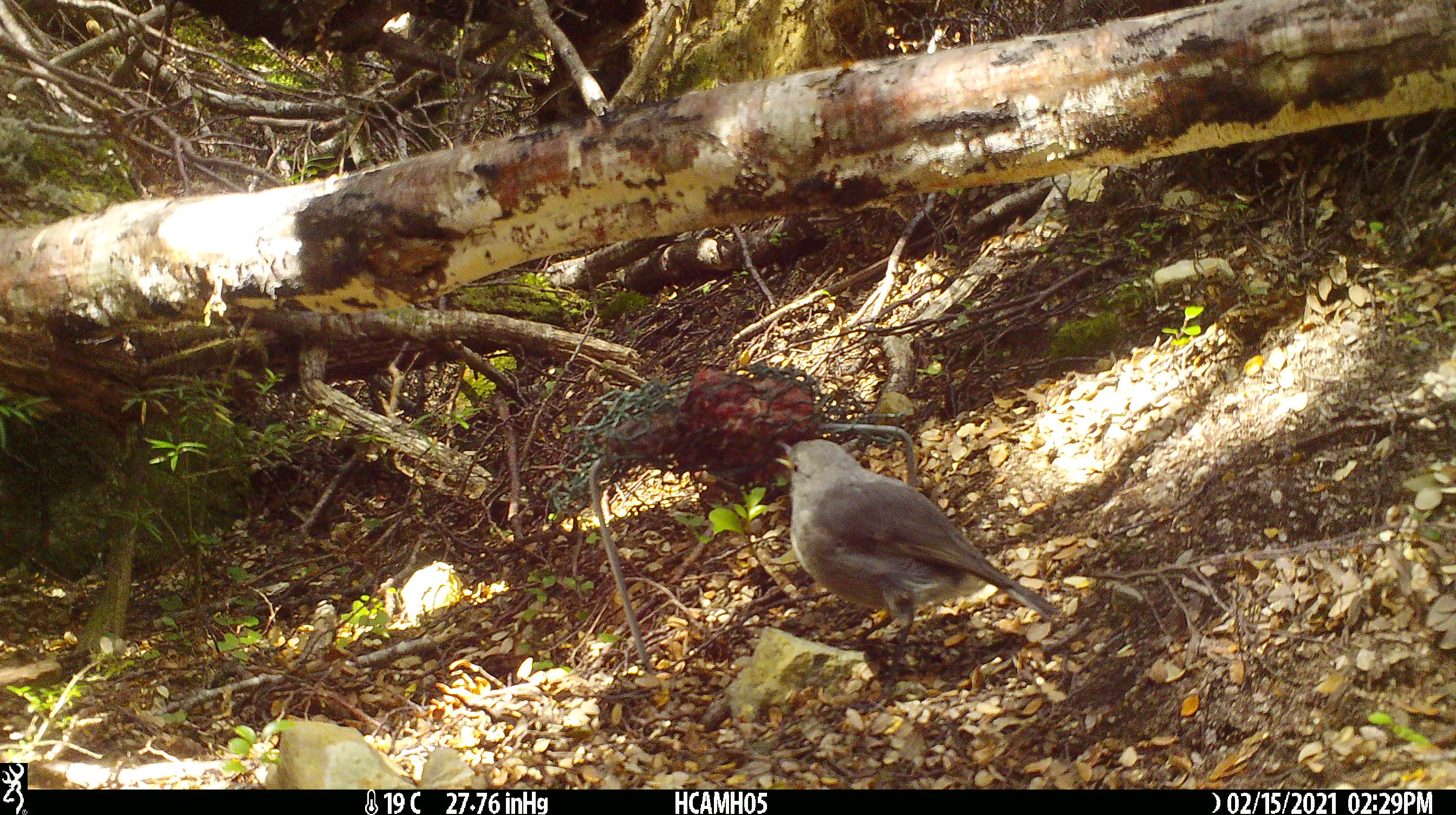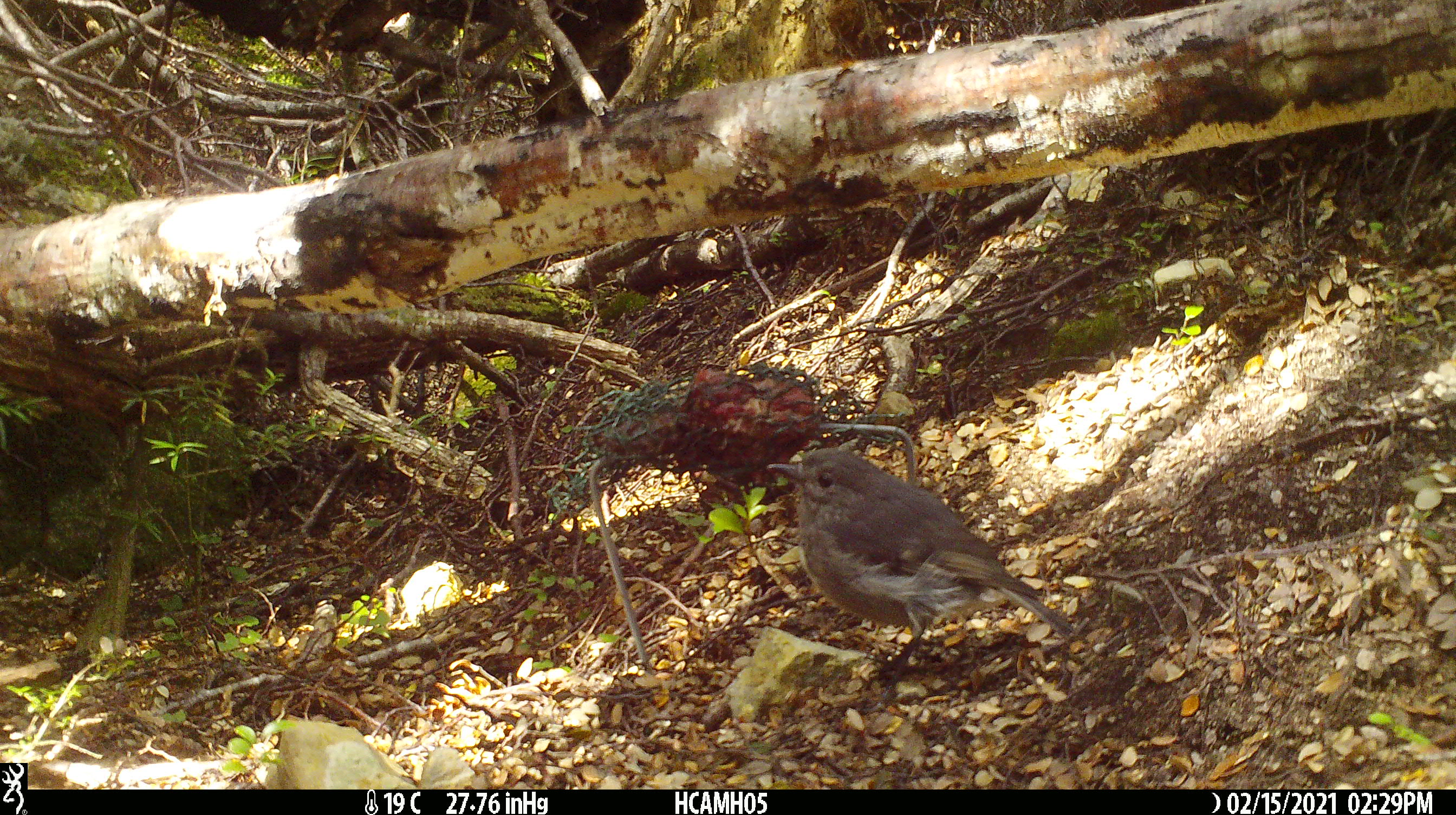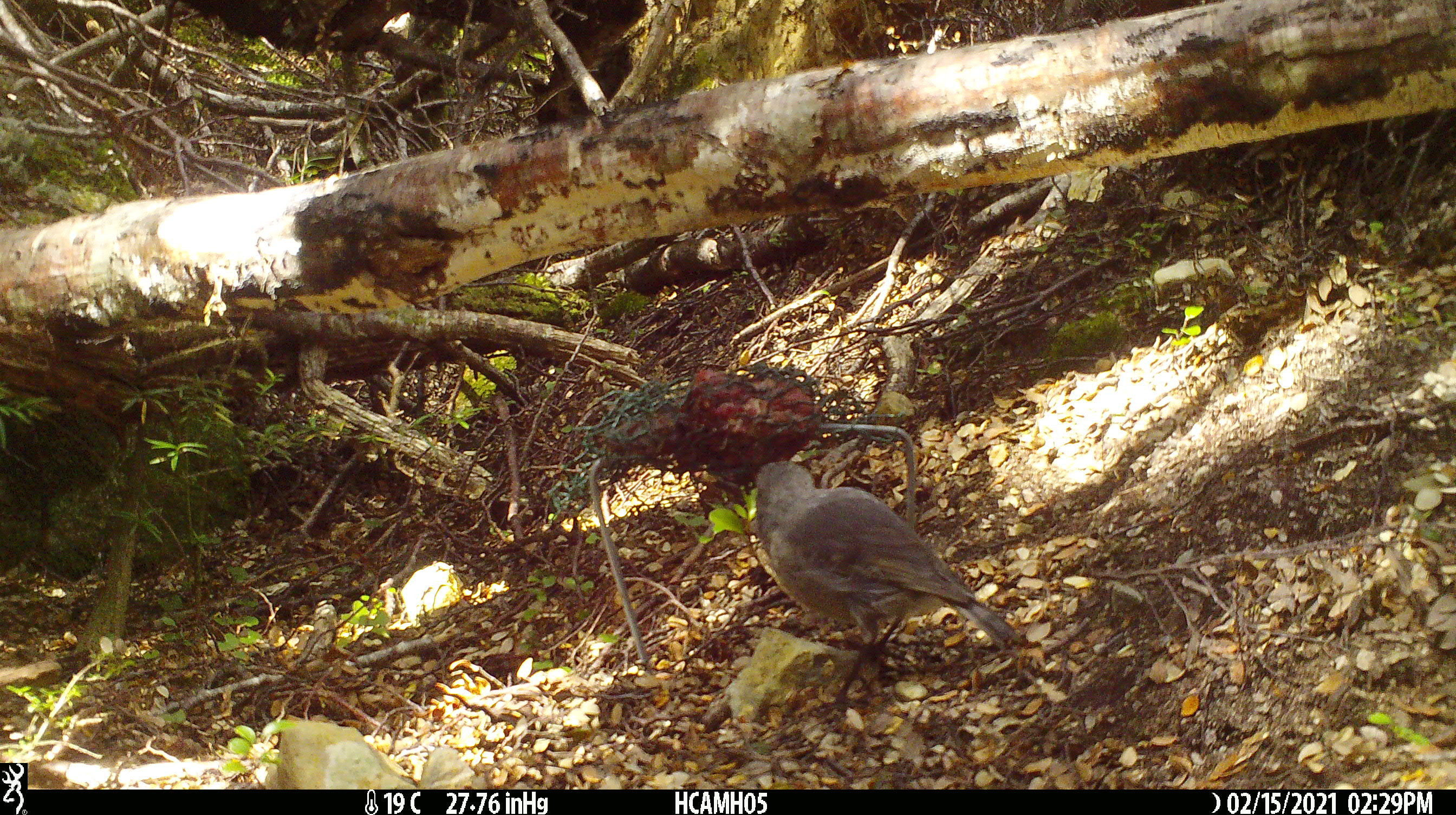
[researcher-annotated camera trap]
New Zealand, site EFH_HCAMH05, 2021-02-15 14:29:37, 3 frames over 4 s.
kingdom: Animalia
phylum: Chordata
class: Aves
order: Passeriformes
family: Petroicidae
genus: Petroica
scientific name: Petroica australis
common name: new zealand robin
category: robin